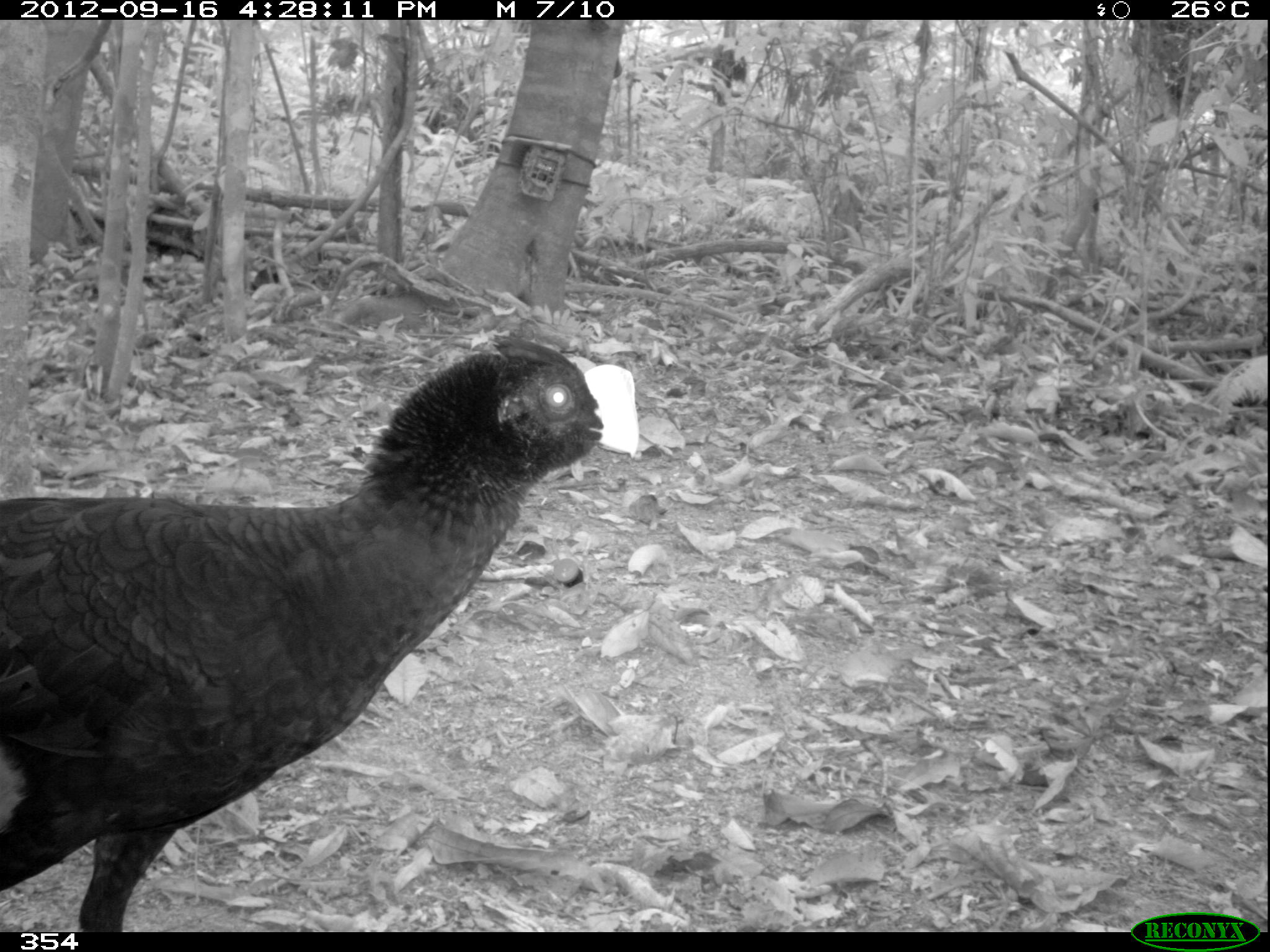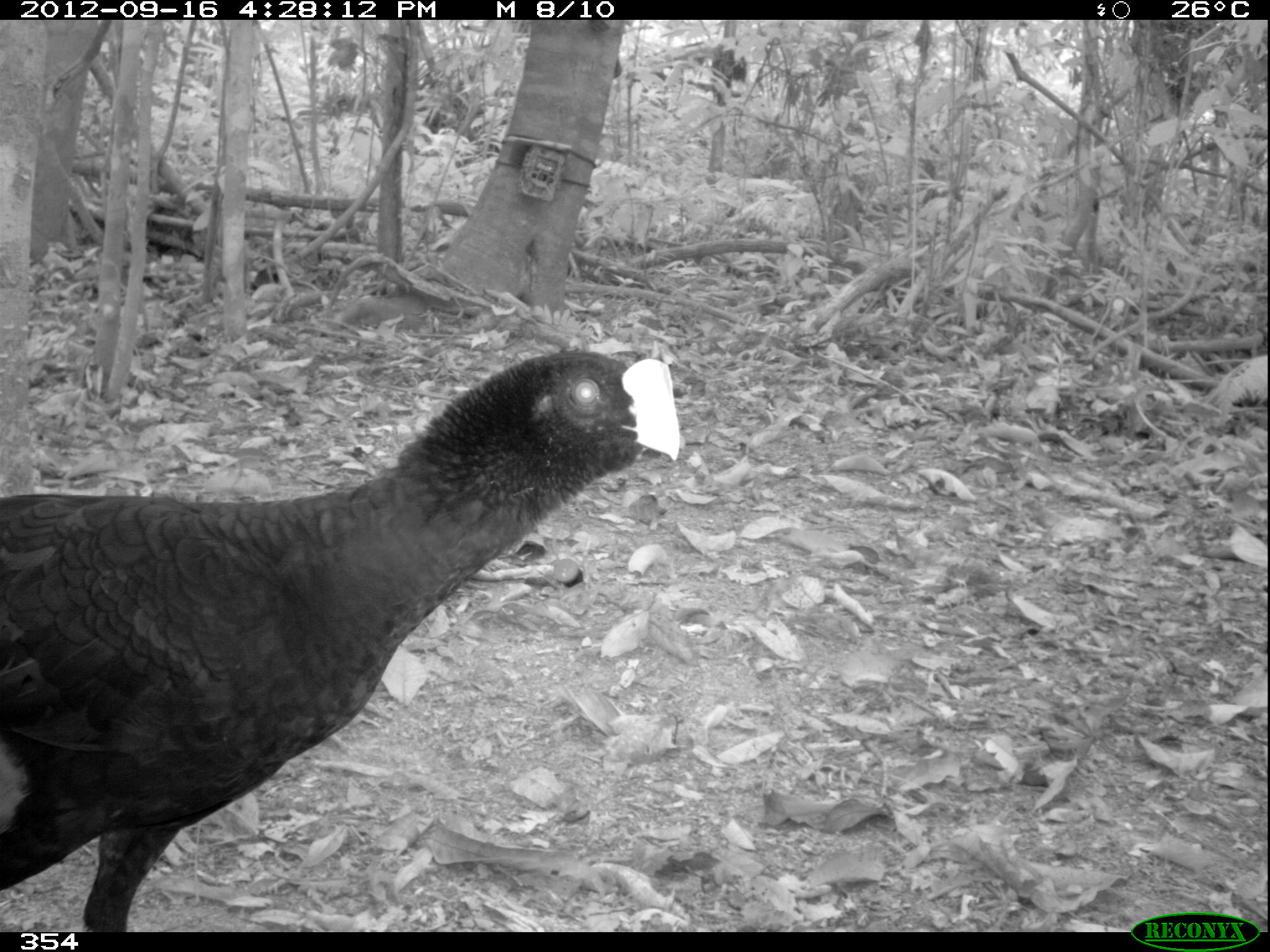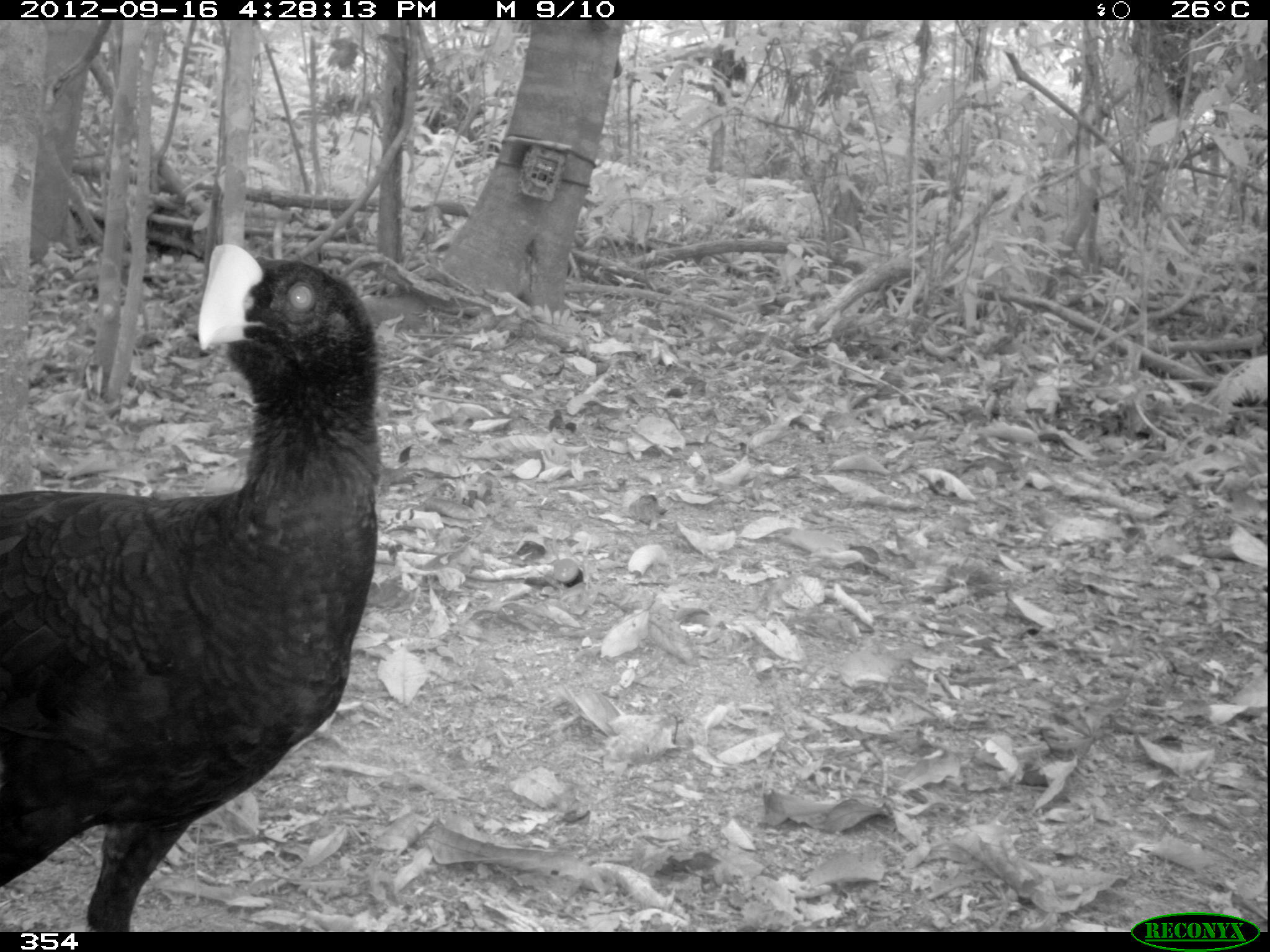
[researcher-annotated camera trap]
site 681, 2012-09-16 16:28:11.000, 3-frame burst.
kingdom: Animalia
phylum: Chordata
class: Aves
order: Galliformes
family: Cracidae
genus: Mitu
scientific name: Mitu tuberosum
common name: razor-billed curassow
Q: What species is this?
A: Mitu tuberosum (razor-billed curassow).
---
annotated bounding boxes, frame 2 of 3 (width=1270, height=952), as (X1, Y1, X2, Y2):
mitu tuberosum: (0, 348, 680, 932)